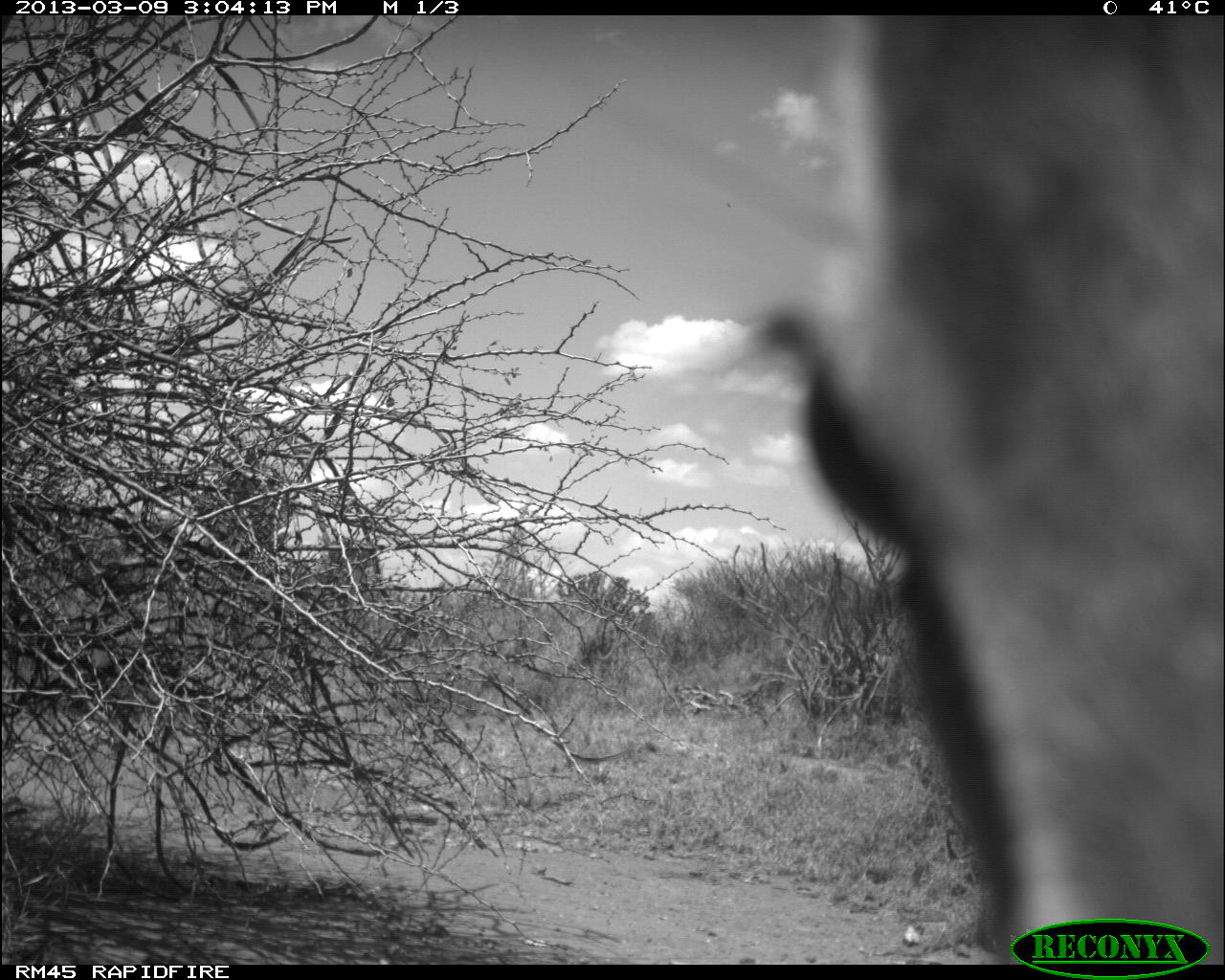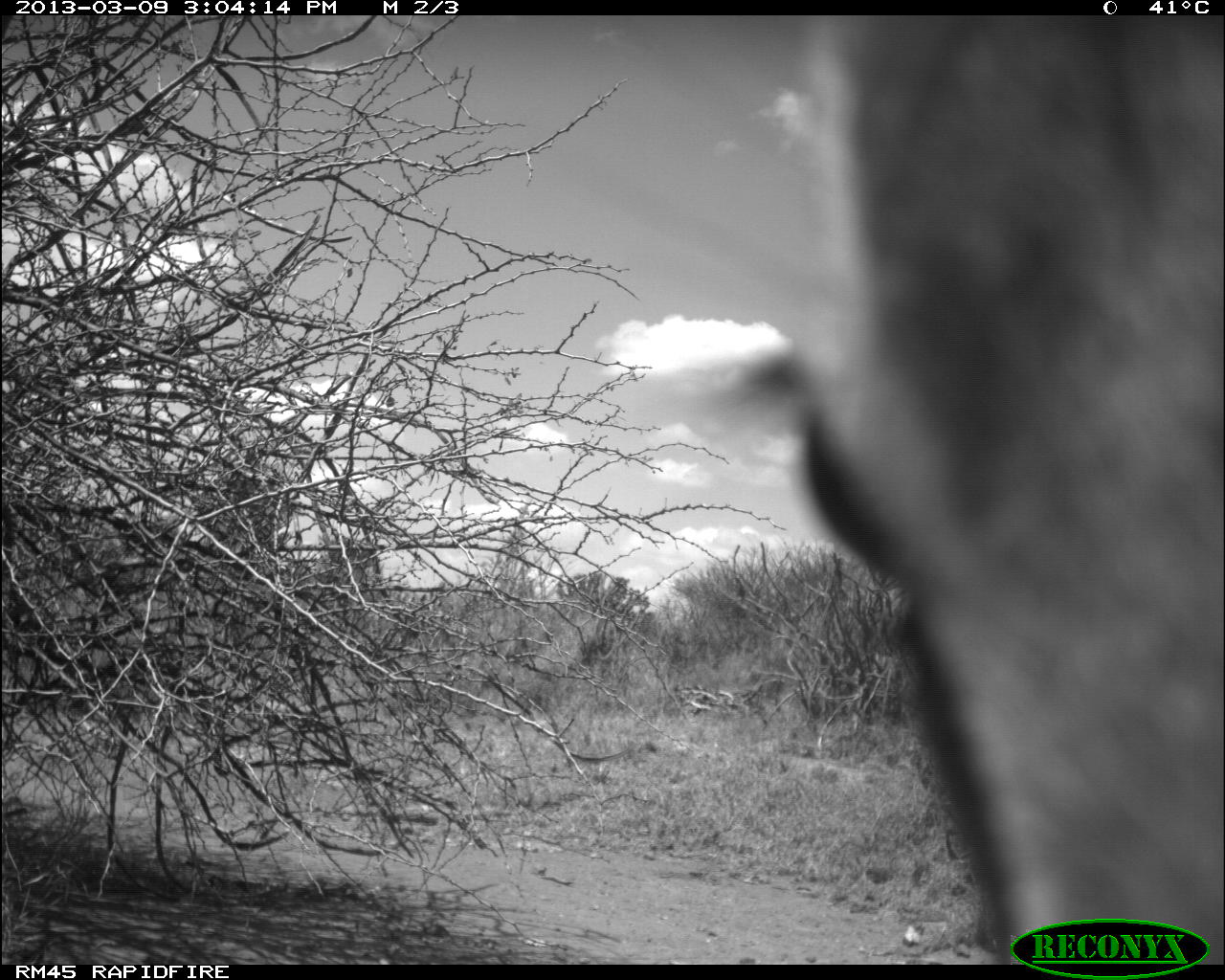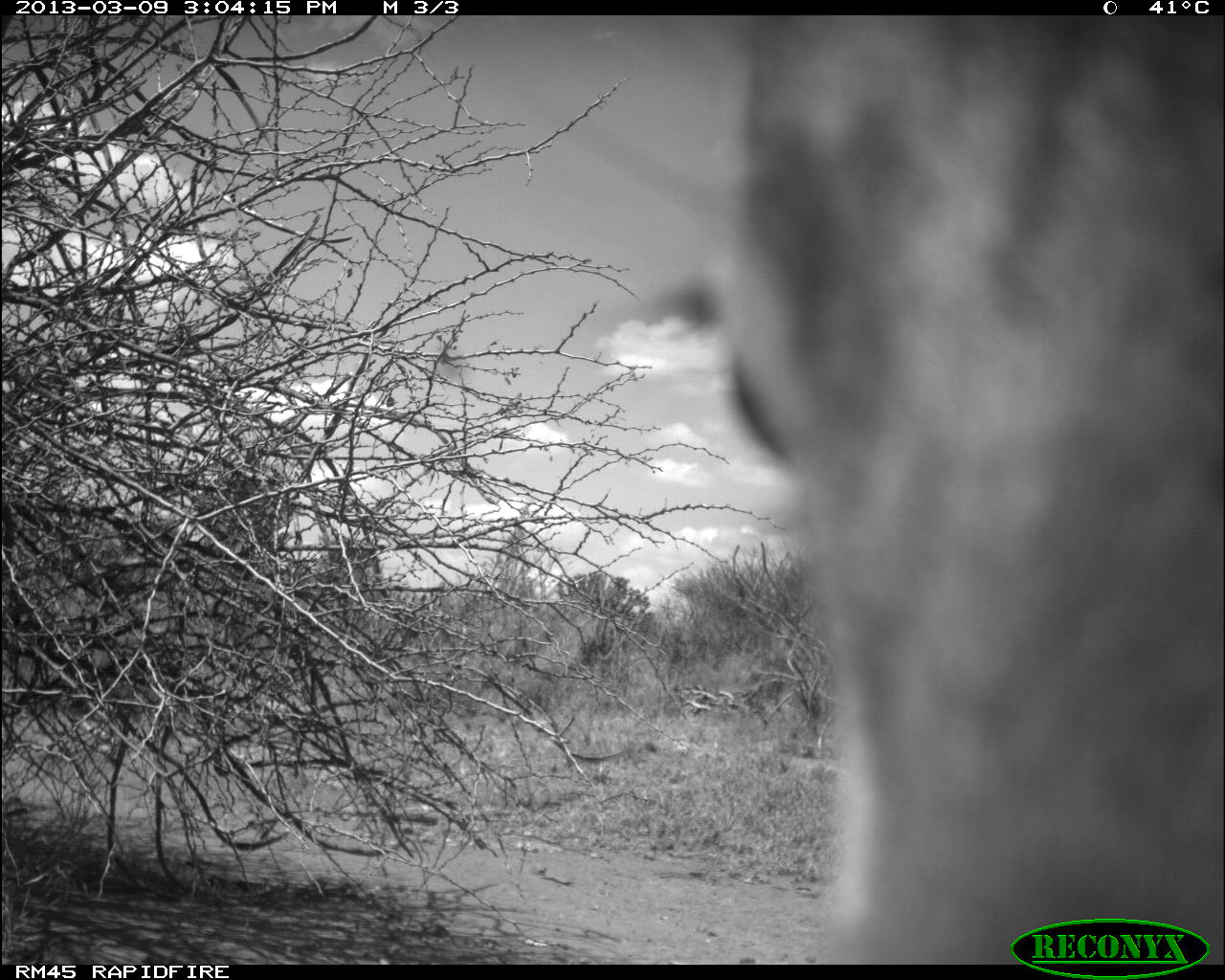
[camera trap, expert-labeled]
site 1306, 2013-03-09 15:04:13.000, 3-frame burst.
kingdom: Animalia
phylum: Chordata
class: Mammalia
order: Artiodactyla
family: Bovidae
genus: Aepyceros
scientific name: Aepyceros melampus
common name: impala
Aepyceros melampus (impala), count 1.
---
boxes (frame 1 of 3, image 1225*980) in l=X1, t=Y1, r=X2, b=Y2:
aepyceros melampus: l=762, t=15, r=1222, b=965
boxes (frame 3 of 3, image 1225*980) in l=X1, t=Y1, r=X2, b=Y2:
aepyceros melampus: l=711, t=15, r=1225, b=963